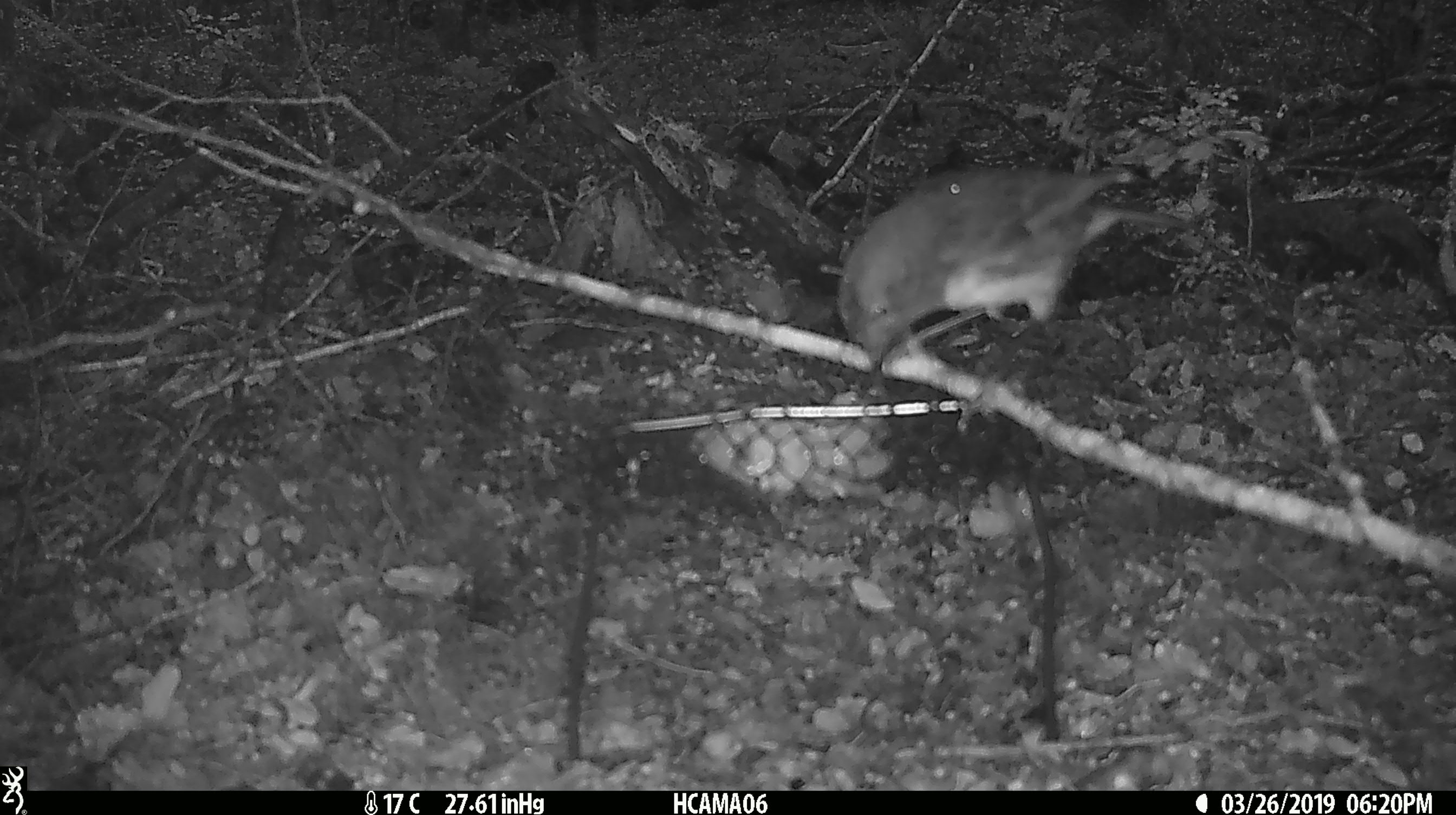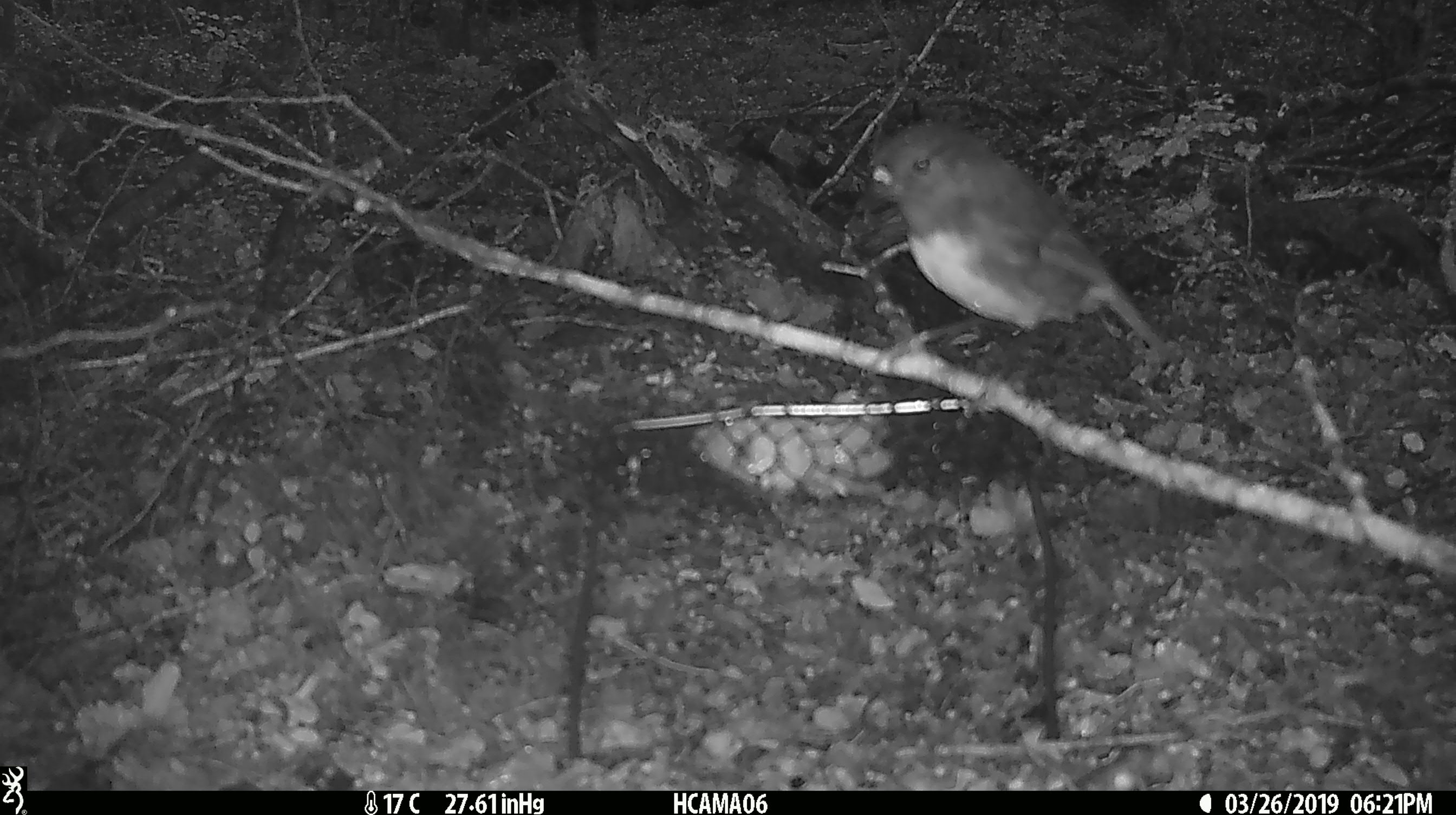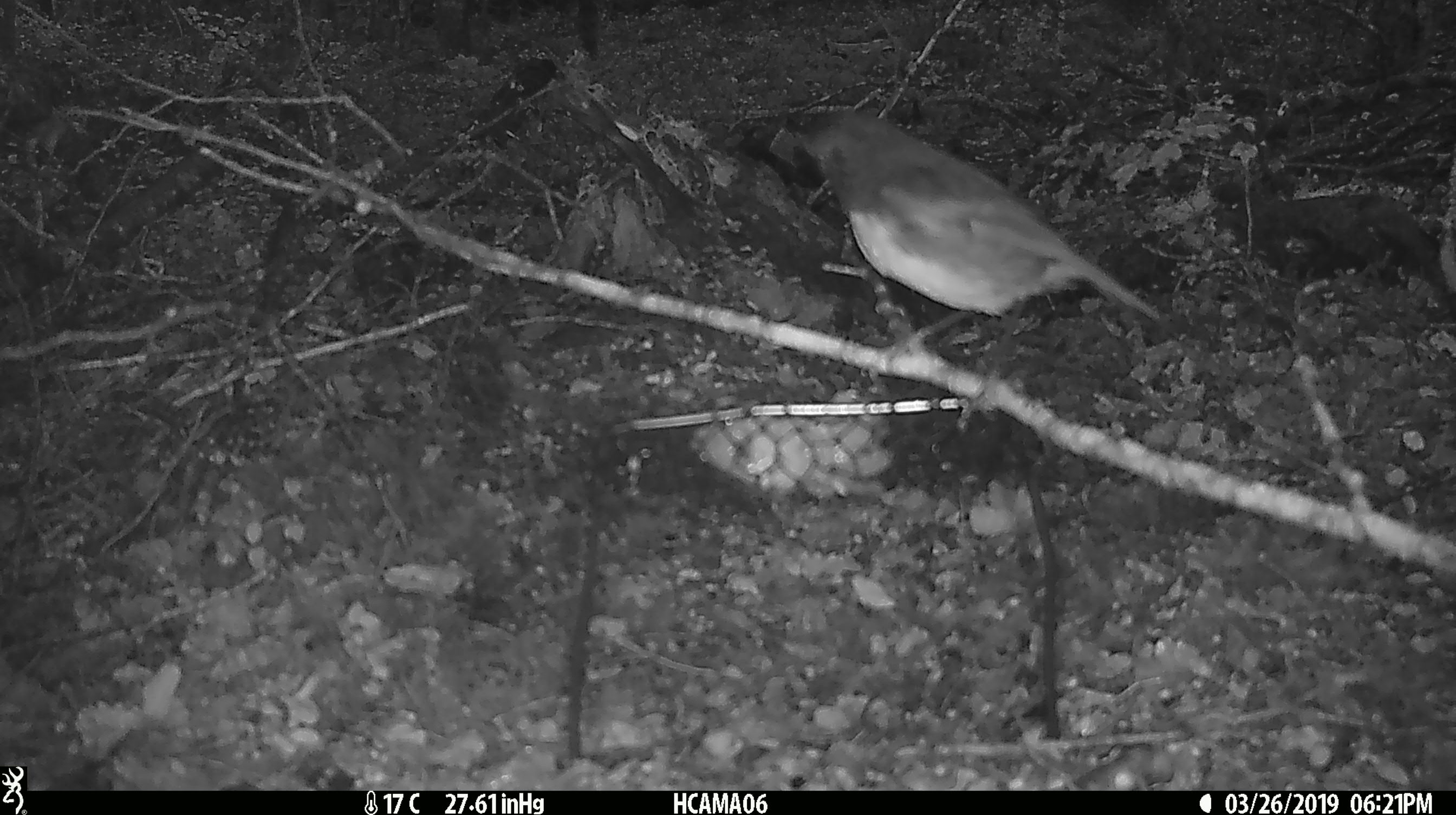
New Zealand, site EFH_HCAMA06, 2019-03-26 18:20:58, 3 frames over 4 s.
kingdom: Animalia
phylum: Chordata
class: Aves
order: Passeriformes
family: Petroicidae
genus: Petroica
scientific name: Petroica australis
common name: new zealand robin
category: robin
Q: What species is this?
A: Robin (new zealand robin) (Petroica australis).